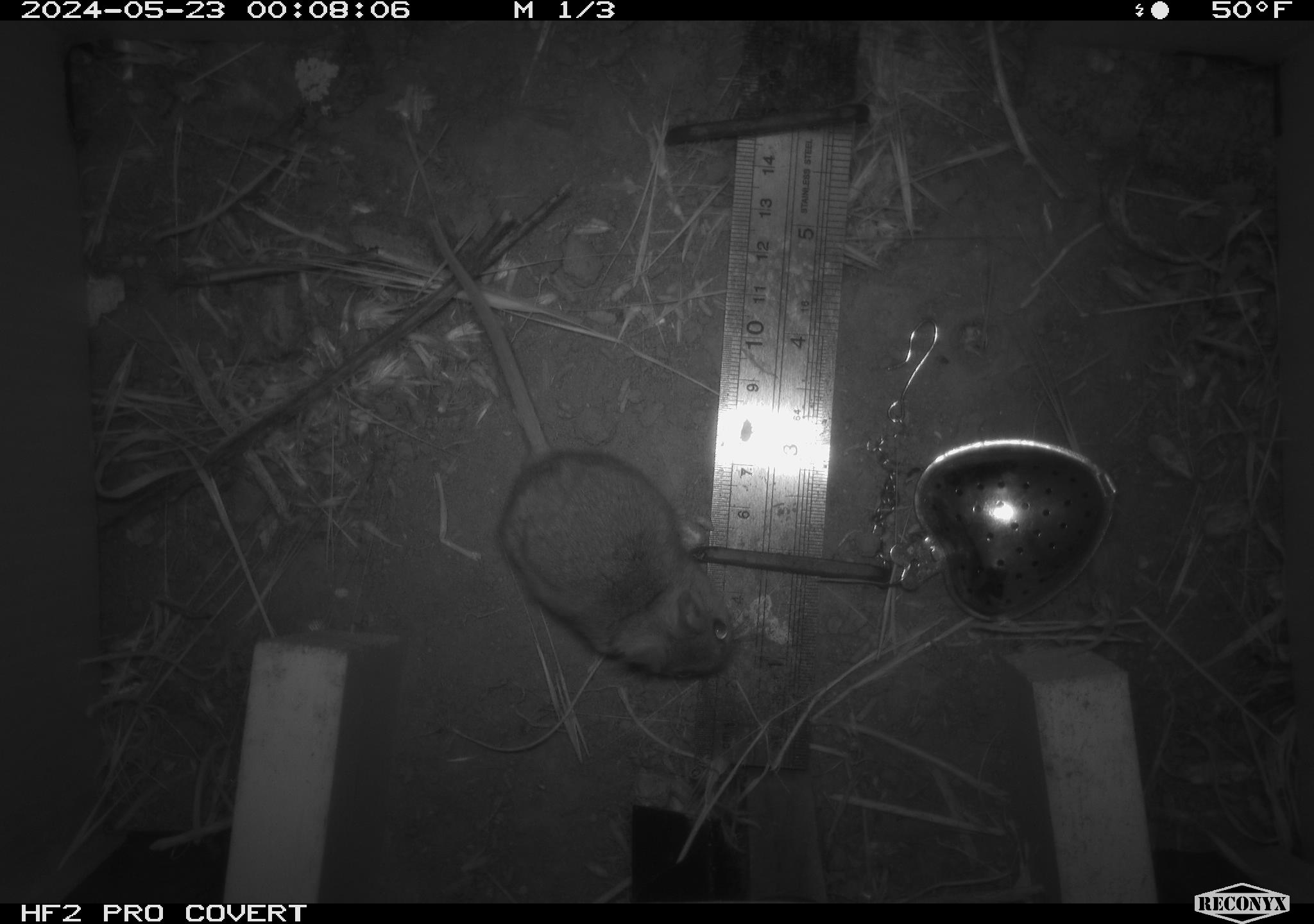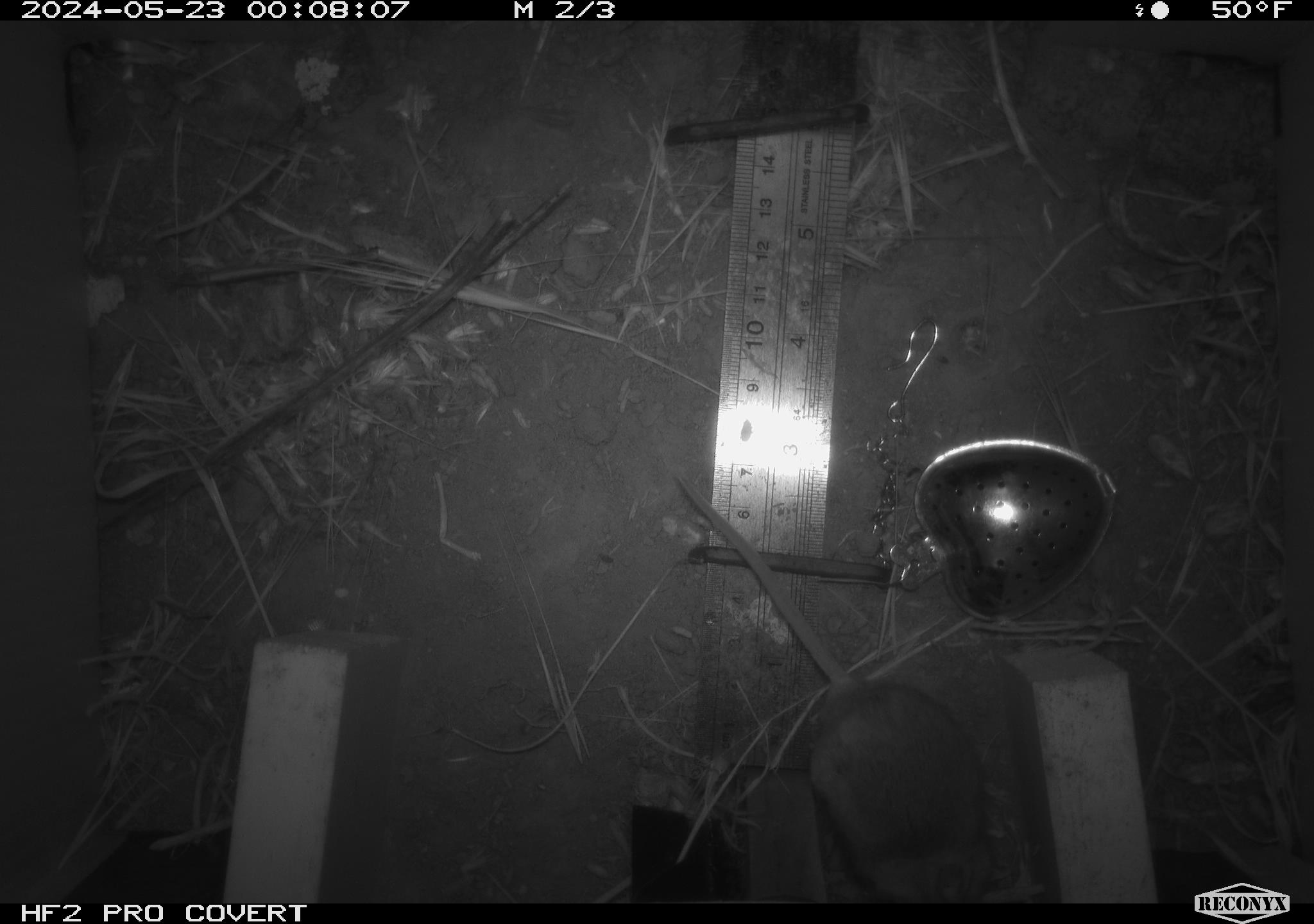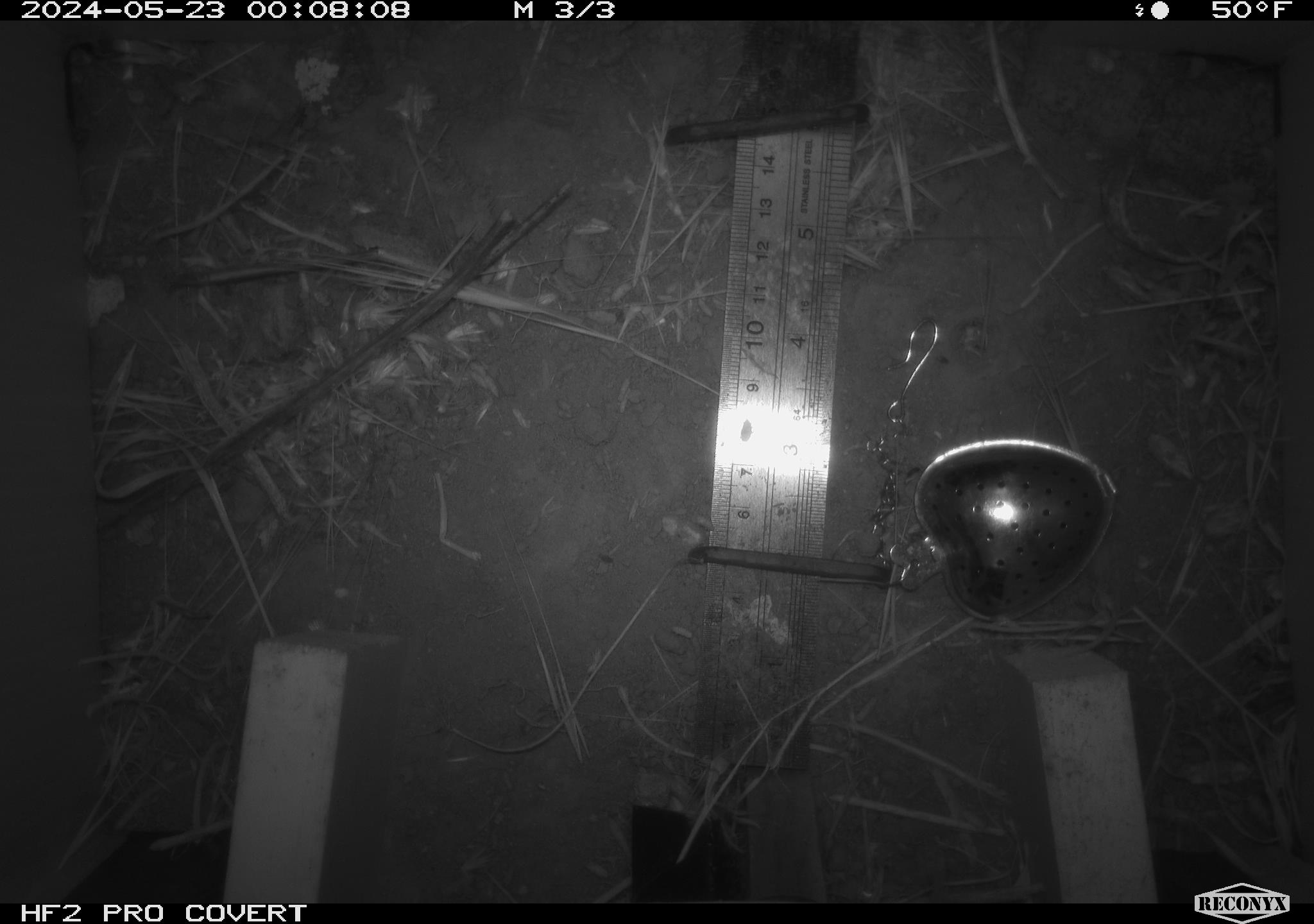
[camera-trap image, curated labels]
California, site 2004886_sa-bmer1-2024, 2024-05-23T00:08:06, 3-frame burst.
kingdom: Animalia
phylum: Chordata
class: Mammalia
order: Rodentia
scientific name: Rodentia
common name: mouse species